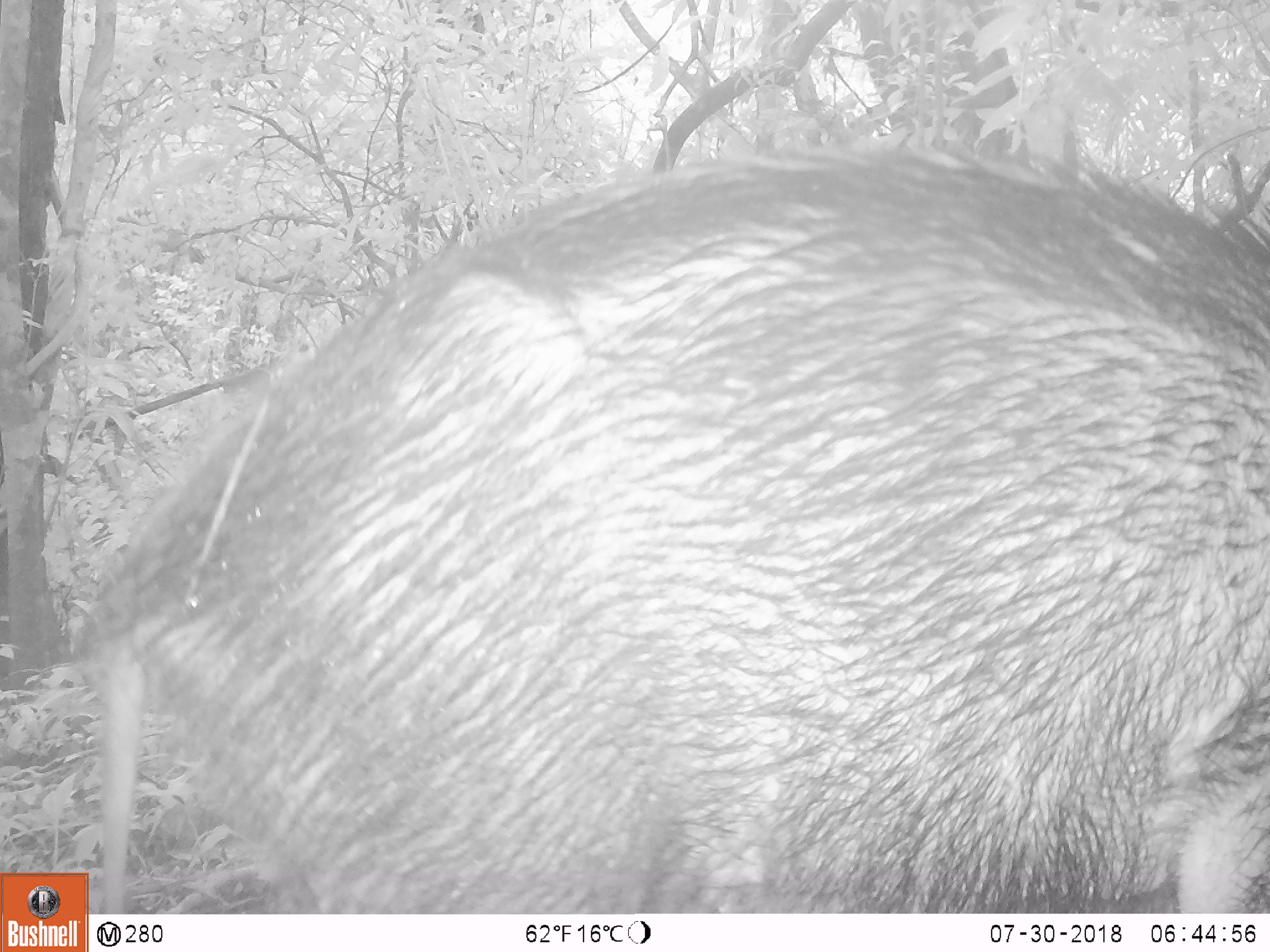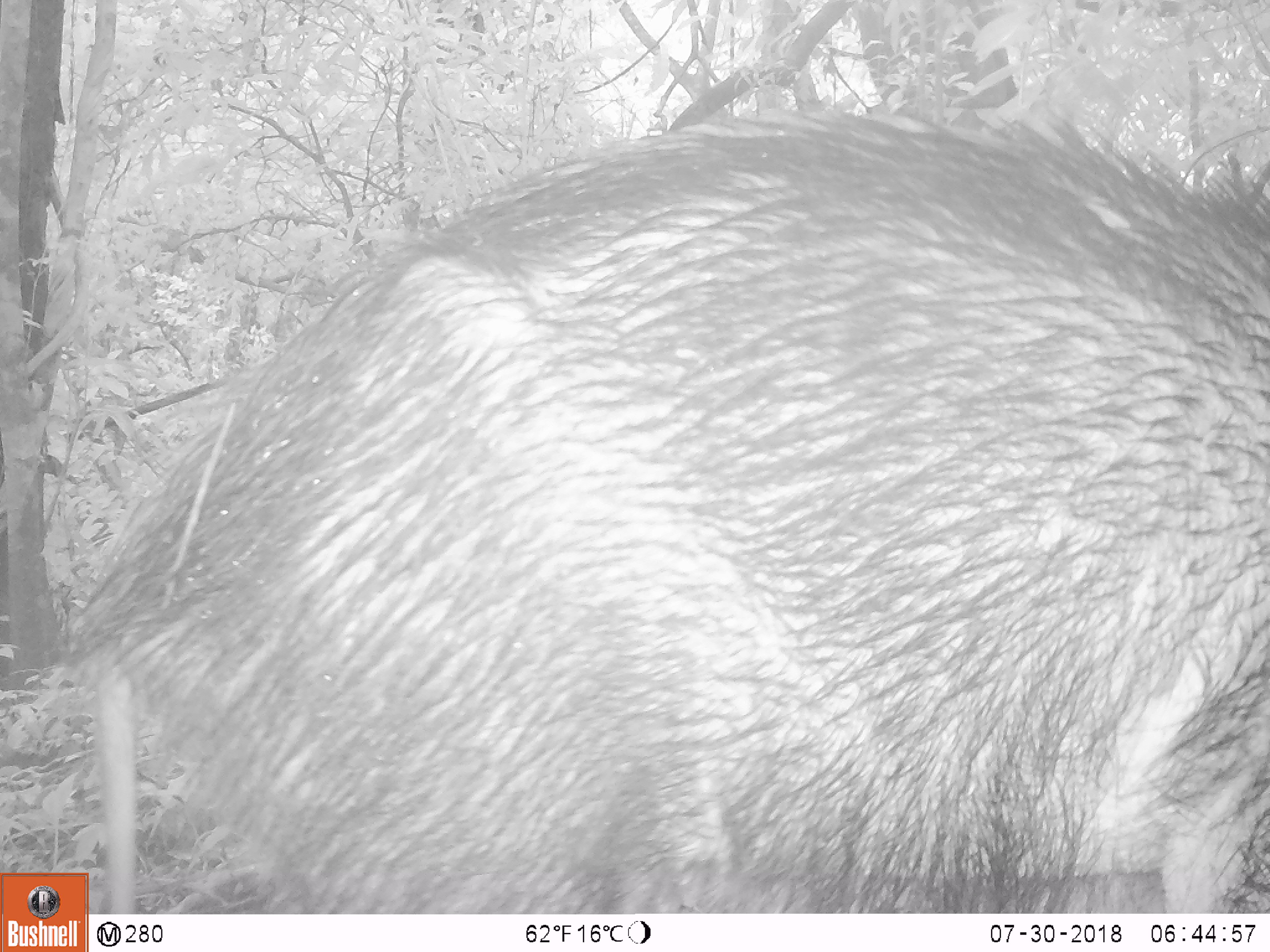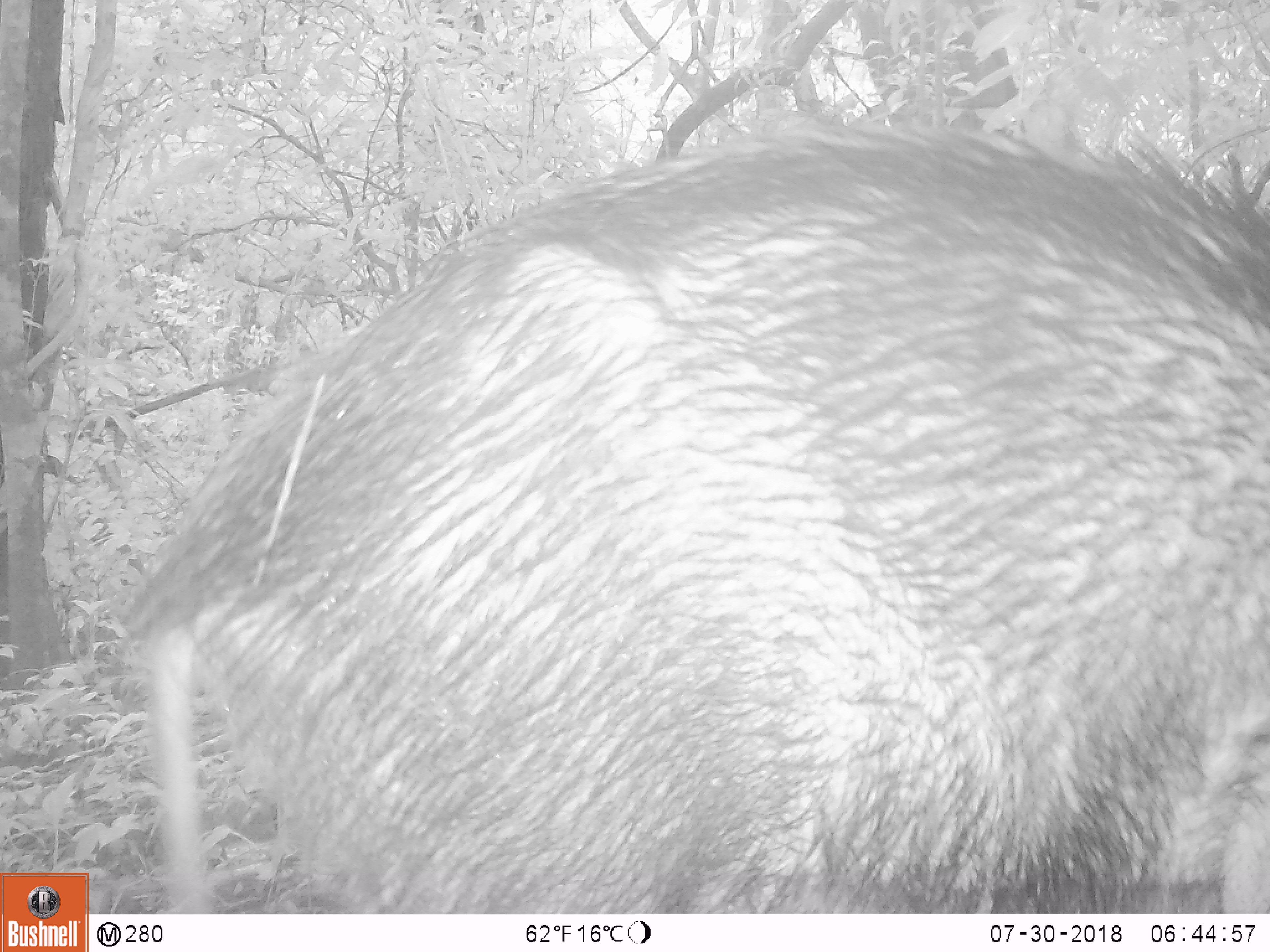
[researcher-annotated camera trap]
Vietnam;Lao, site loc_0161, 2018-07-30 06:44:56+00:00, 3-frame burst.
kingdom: Animalia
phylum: Chordata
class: Mammalia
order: Artiodactyla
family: Suidae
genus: Sus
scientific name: Sus scrofa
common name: eurasian wild pig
Eurasian wild pig (Sus scrofa). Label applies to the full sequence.